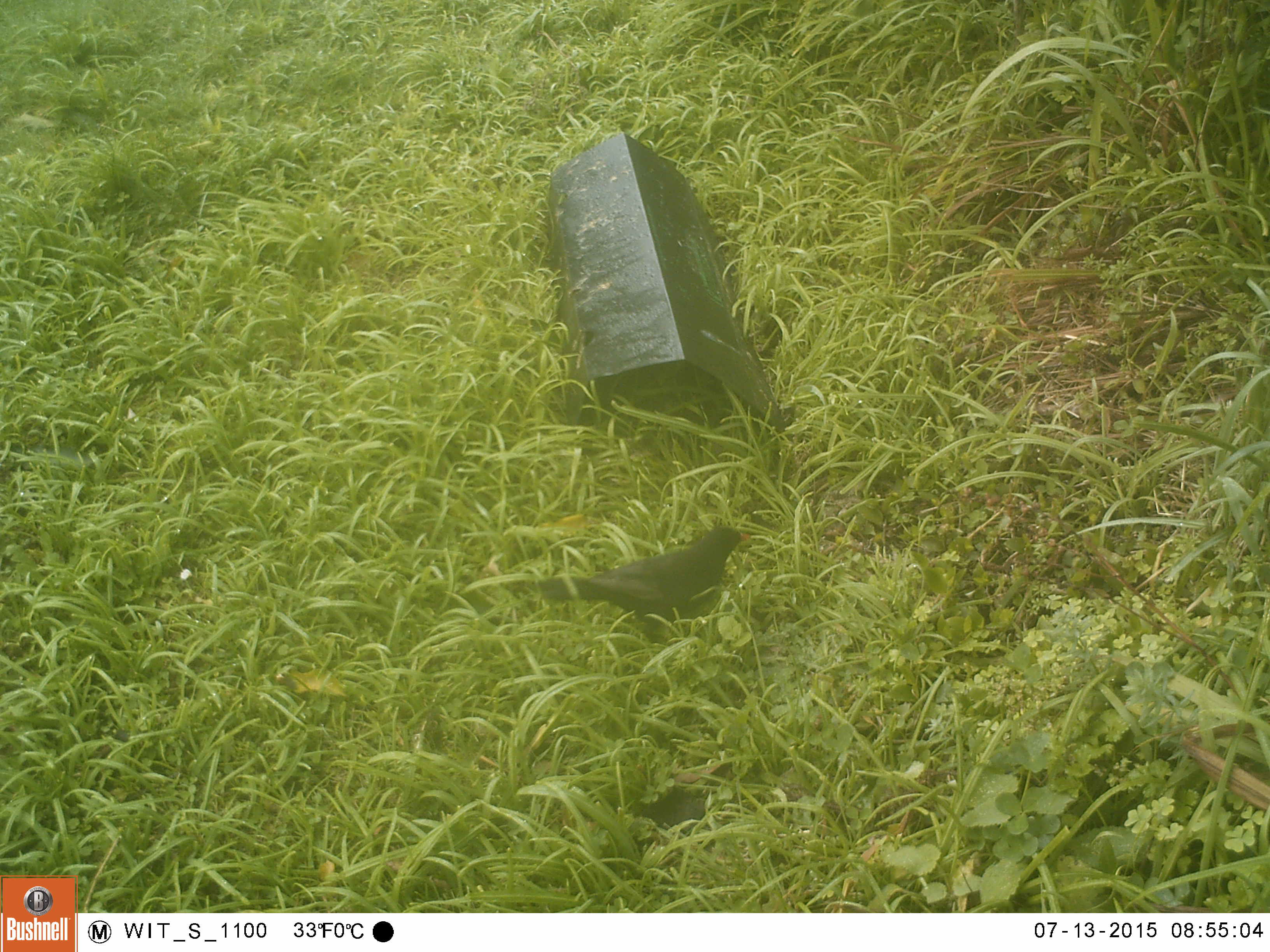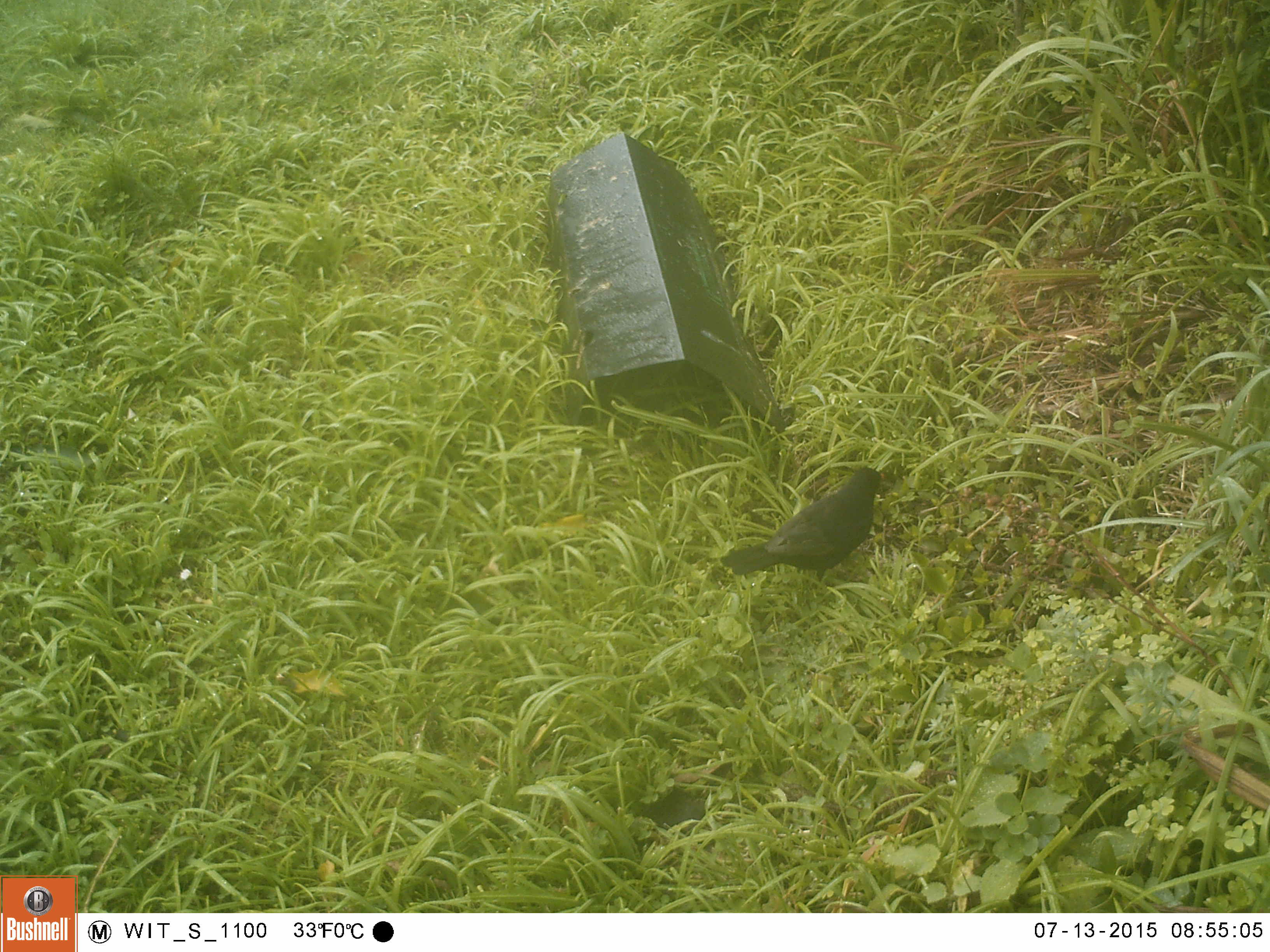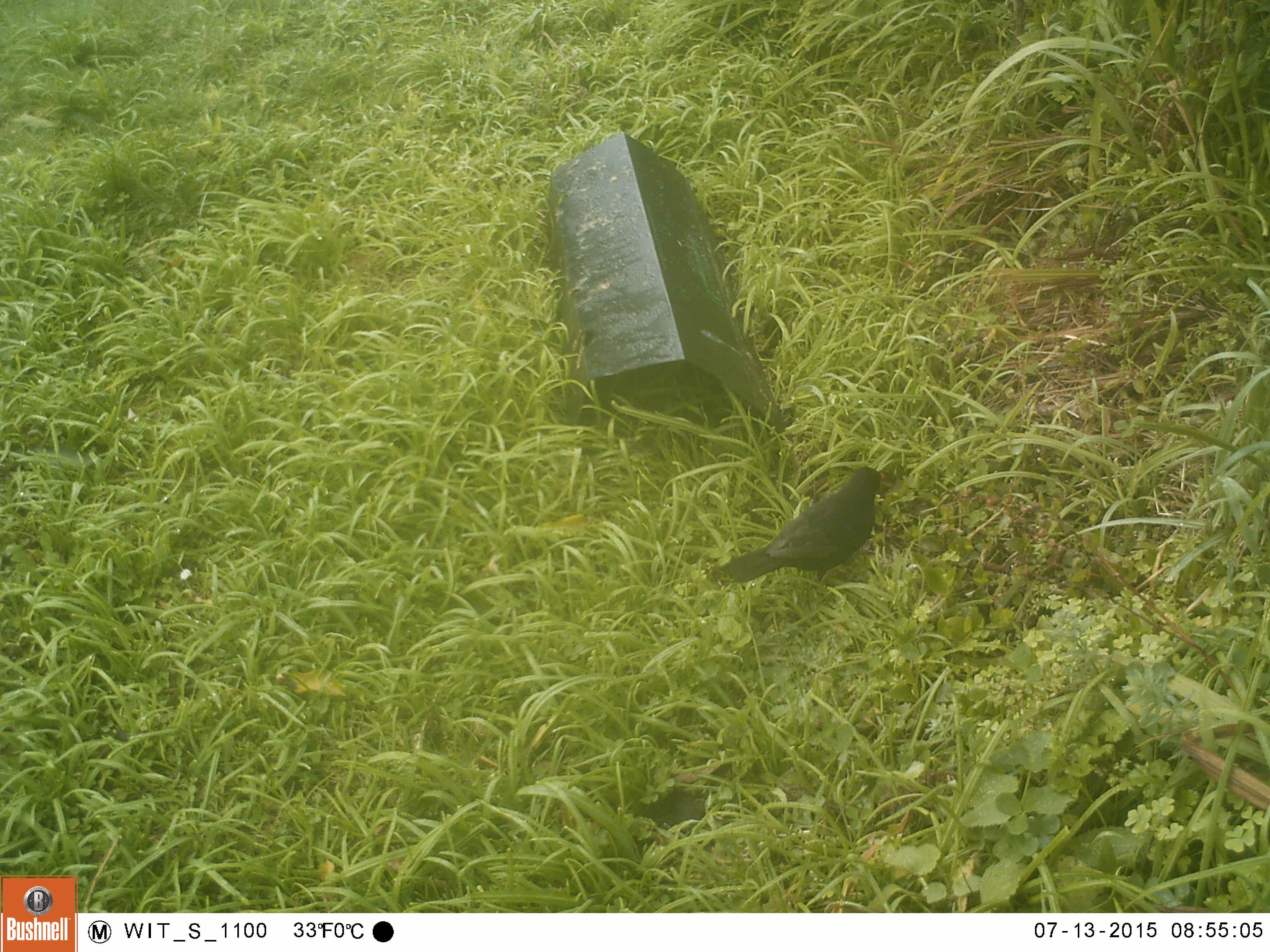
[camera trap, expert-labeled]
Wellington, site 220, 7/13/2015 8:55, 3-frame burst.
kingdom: Animalia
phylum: Chordata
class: Aves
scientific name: Aves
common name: bird